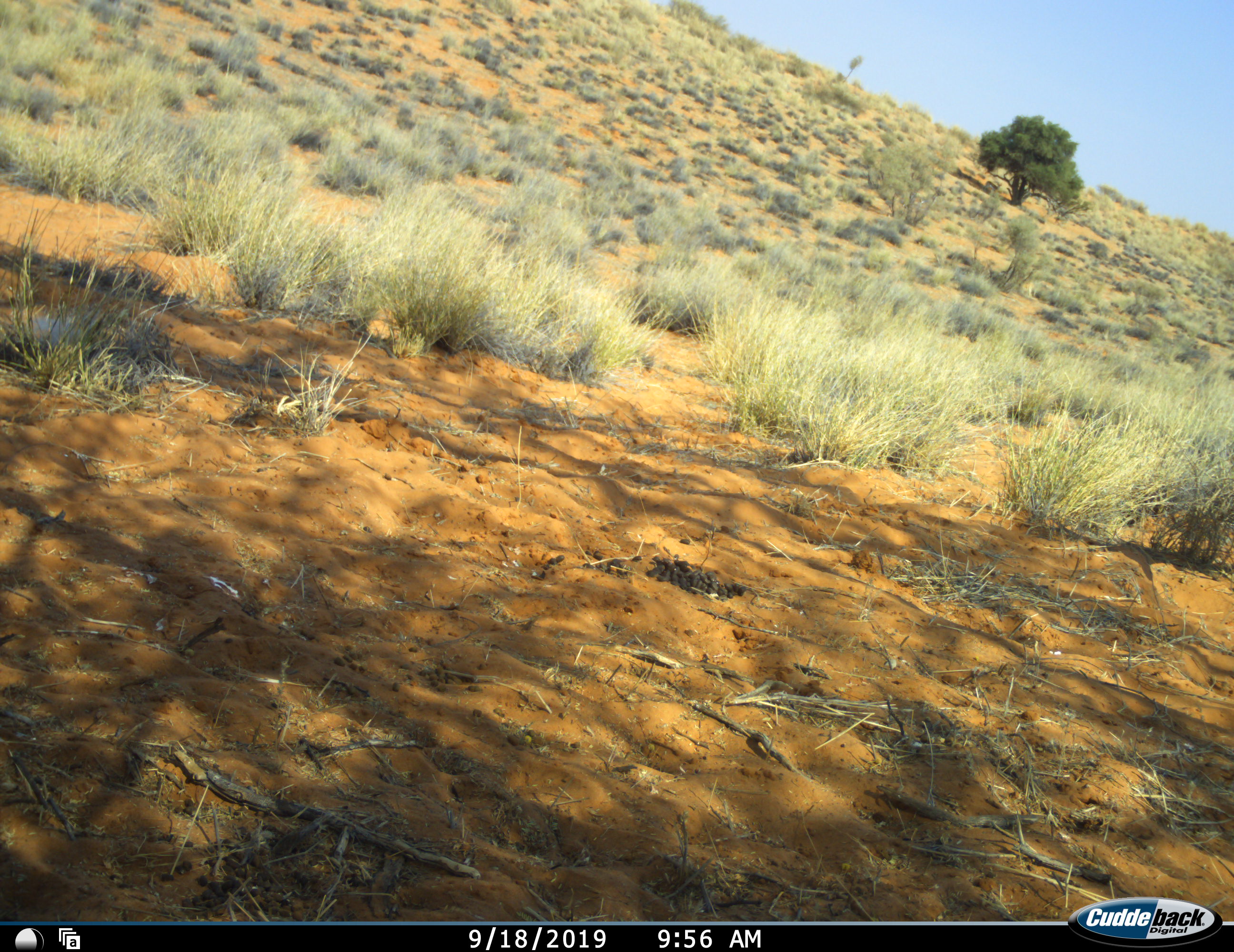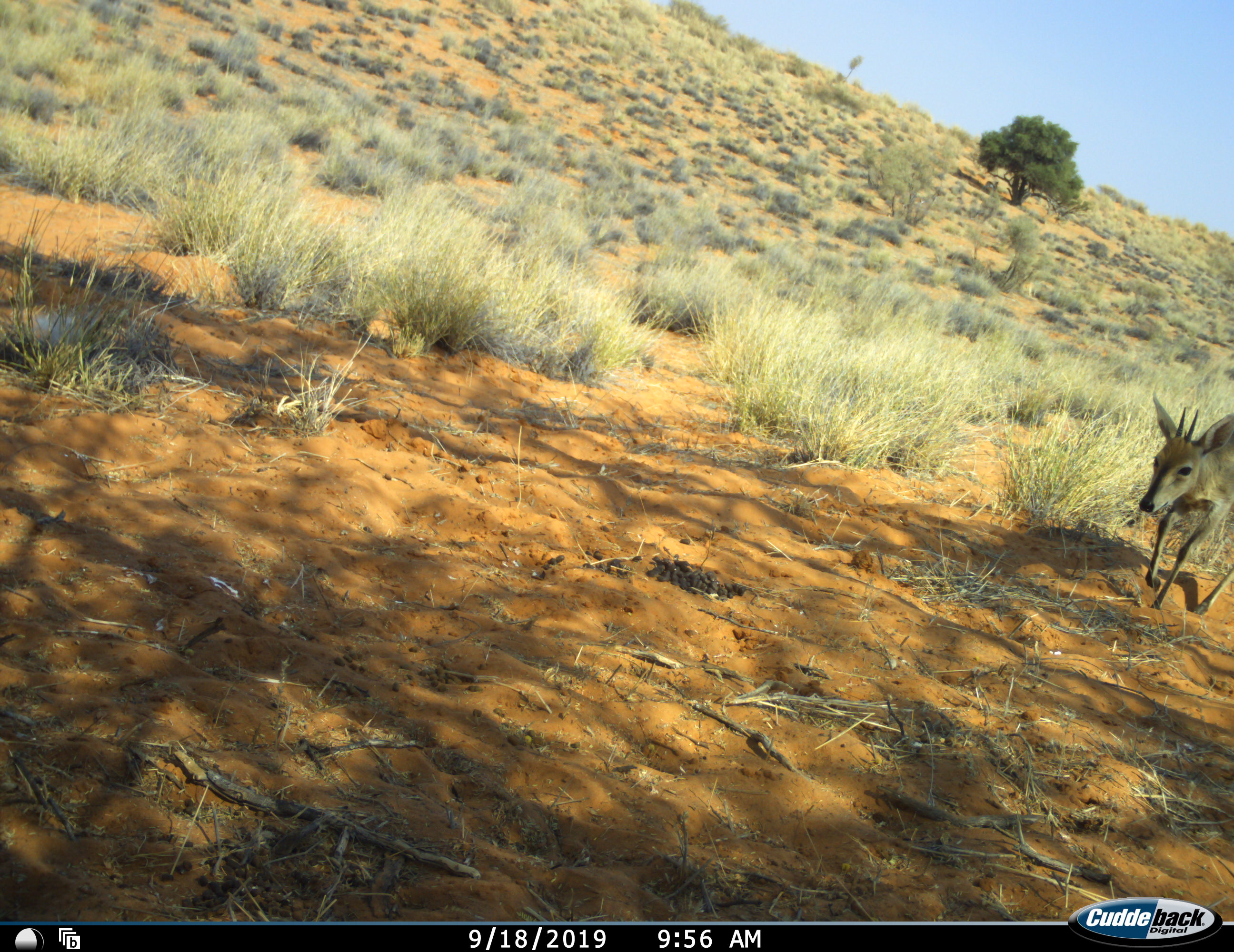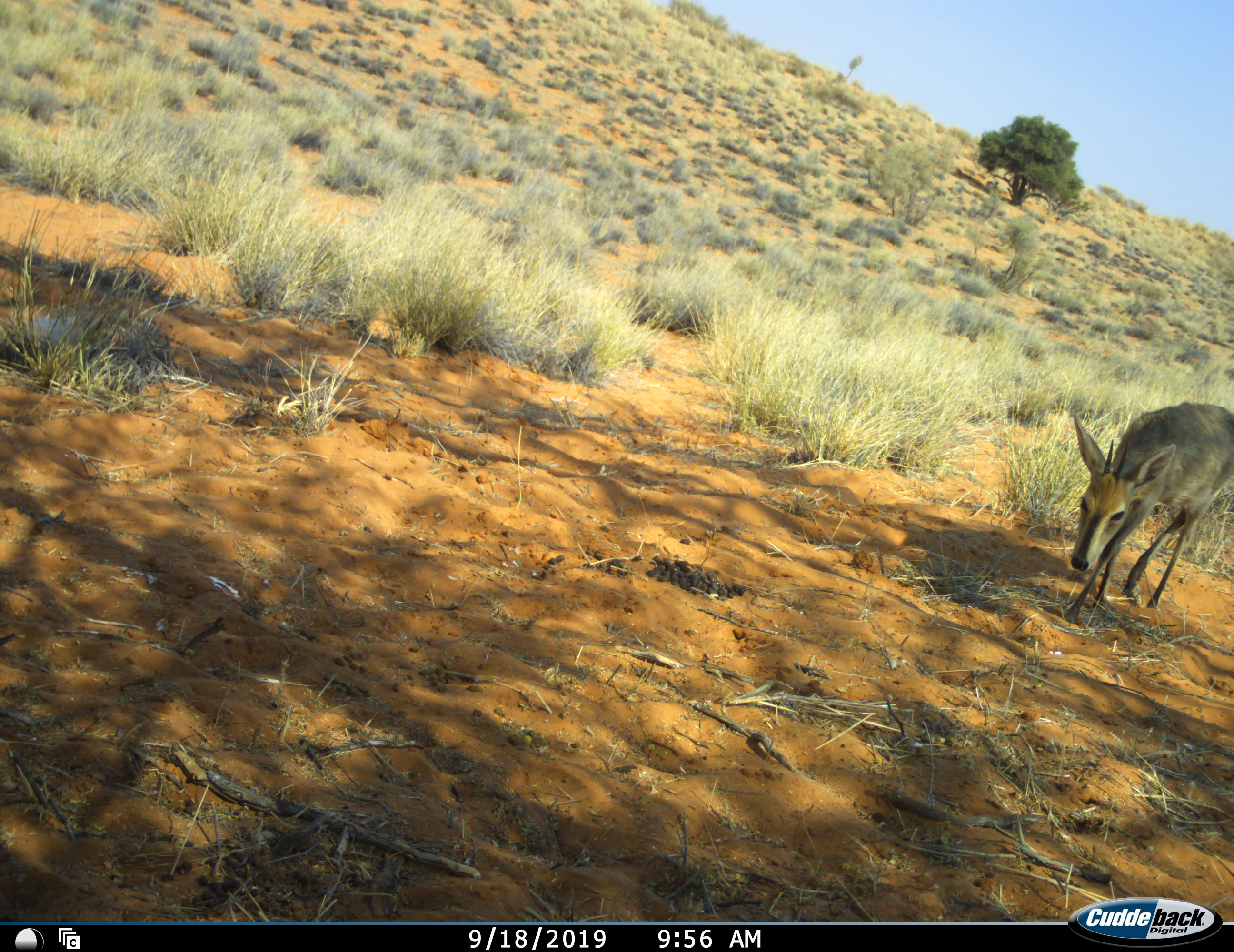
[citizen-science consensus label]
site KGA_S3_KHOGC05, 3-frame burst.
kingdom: Animalia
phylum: Chordata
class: Mammalia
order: Artiodactyla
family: Bovidae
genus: Sylvicapra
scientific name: Sylvicapra grimmia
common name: common duiker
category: duikercommongrey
Duikercommongrey (common duiker) (Sylvicapra grimmia), count 1. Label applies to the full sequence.